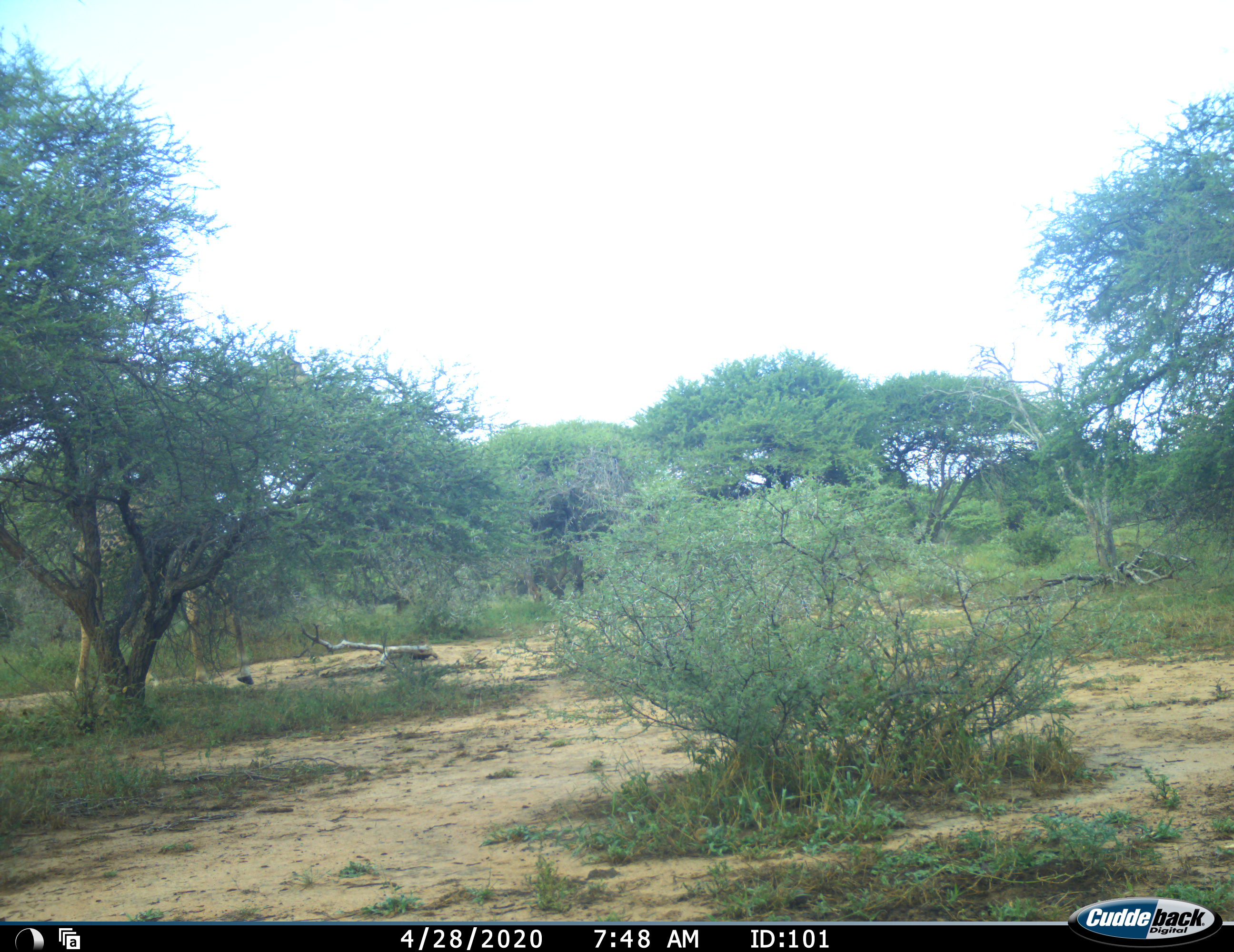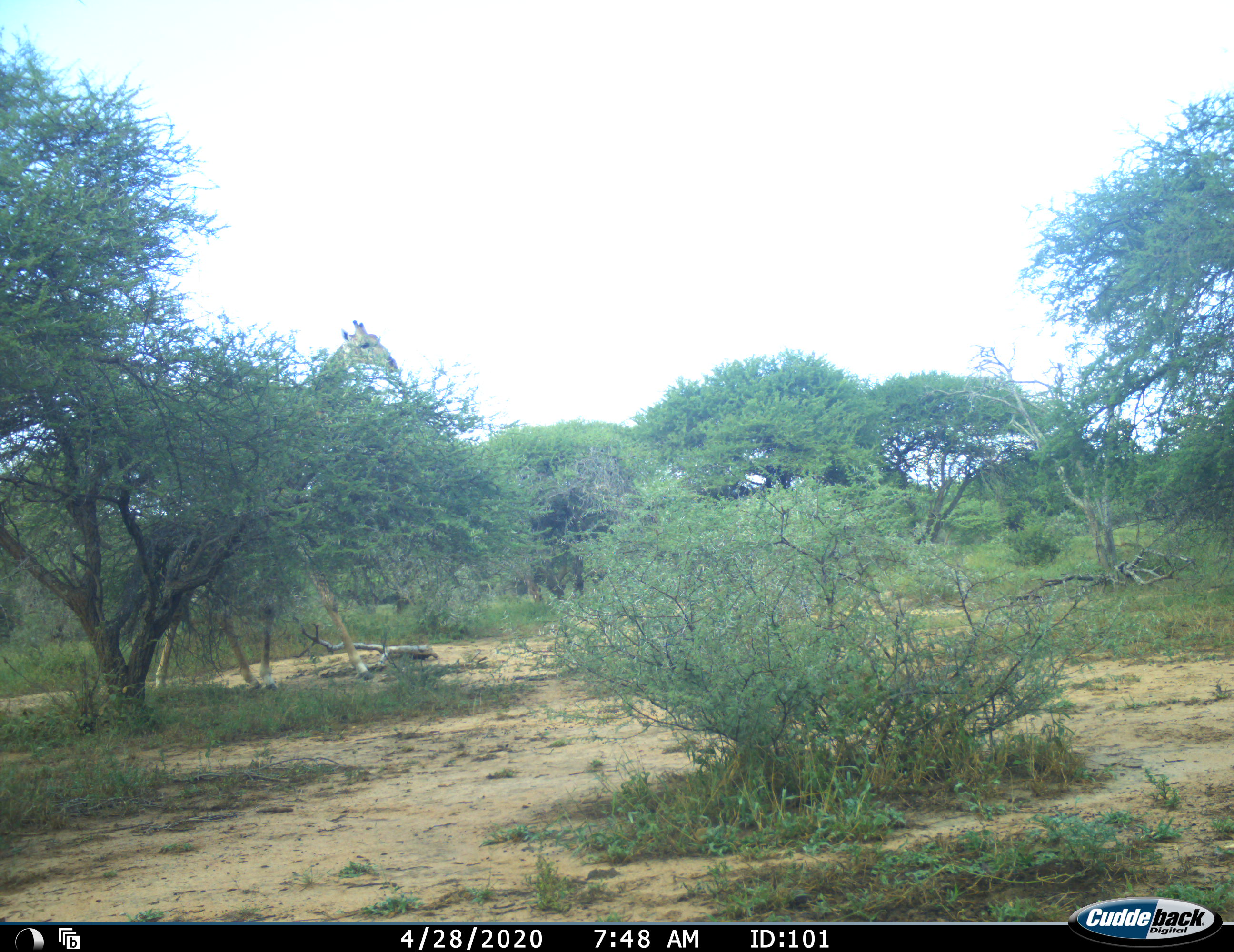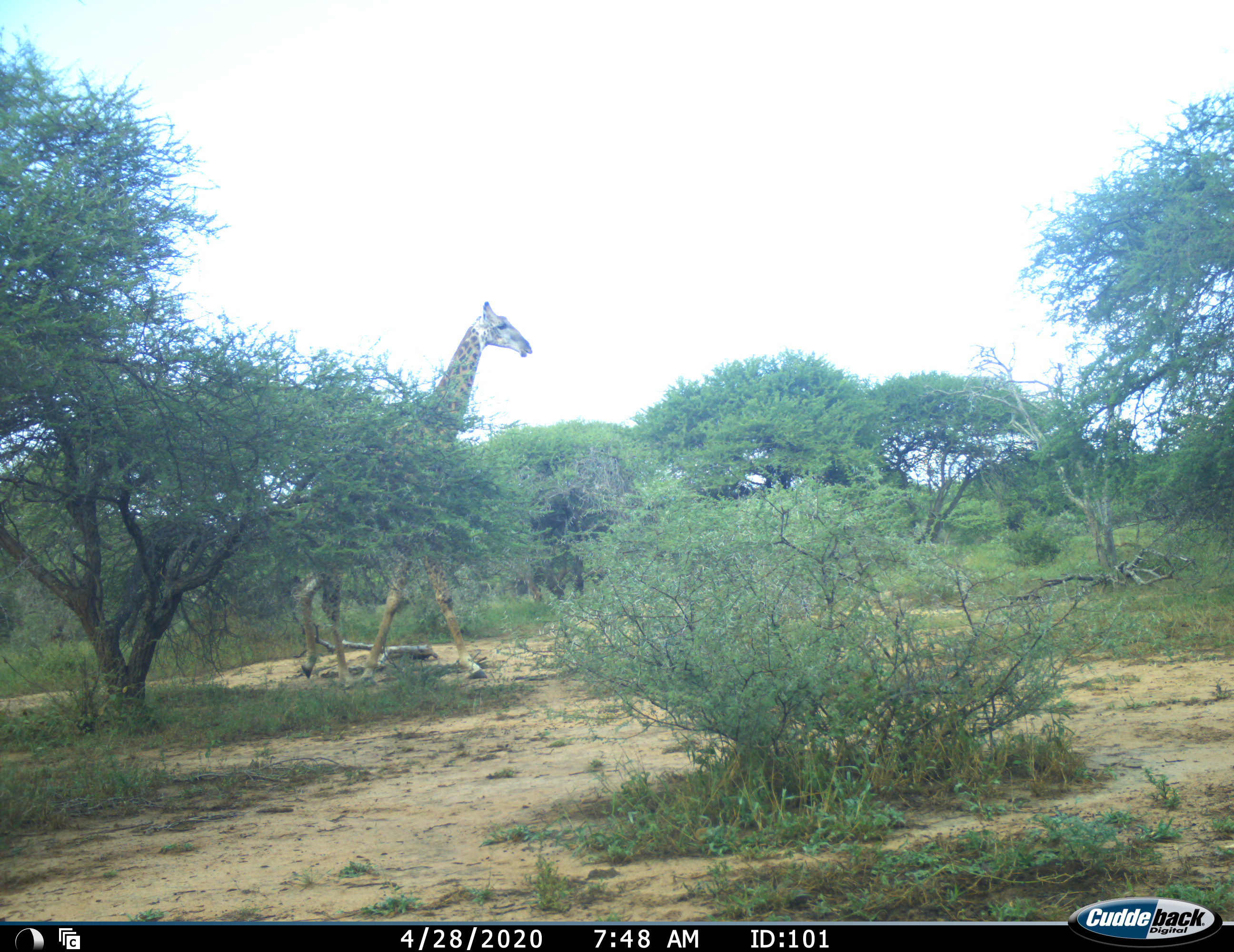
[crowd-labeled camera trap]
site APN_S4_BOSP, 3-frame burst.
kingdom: Animalia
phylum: Chordata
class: Mammalia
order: Artiodactyla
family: Giraffidae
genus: Giraffa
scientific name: Giraffa camelopardalis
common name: giraffe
Giraffe (Giraffa camelopardalis), count 1. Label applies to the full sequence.